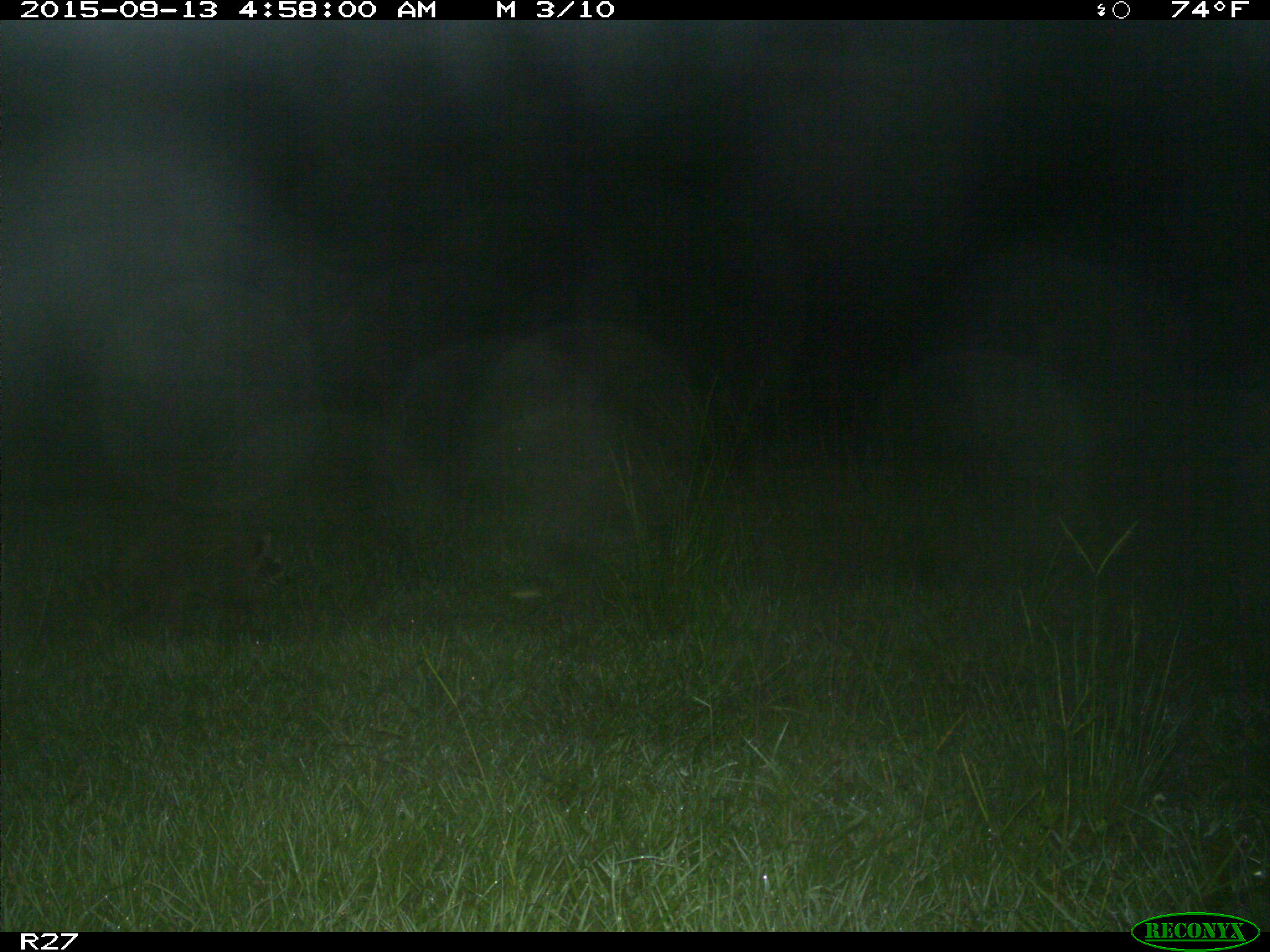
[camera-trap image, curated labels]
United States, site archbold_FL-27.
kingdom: Animalia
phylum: Chordata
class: Mammalia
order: Carnivora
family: Procyonidae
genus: Procyon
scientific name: Procyon lotor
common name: common raccoon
Procyon lotor (common raccoon).